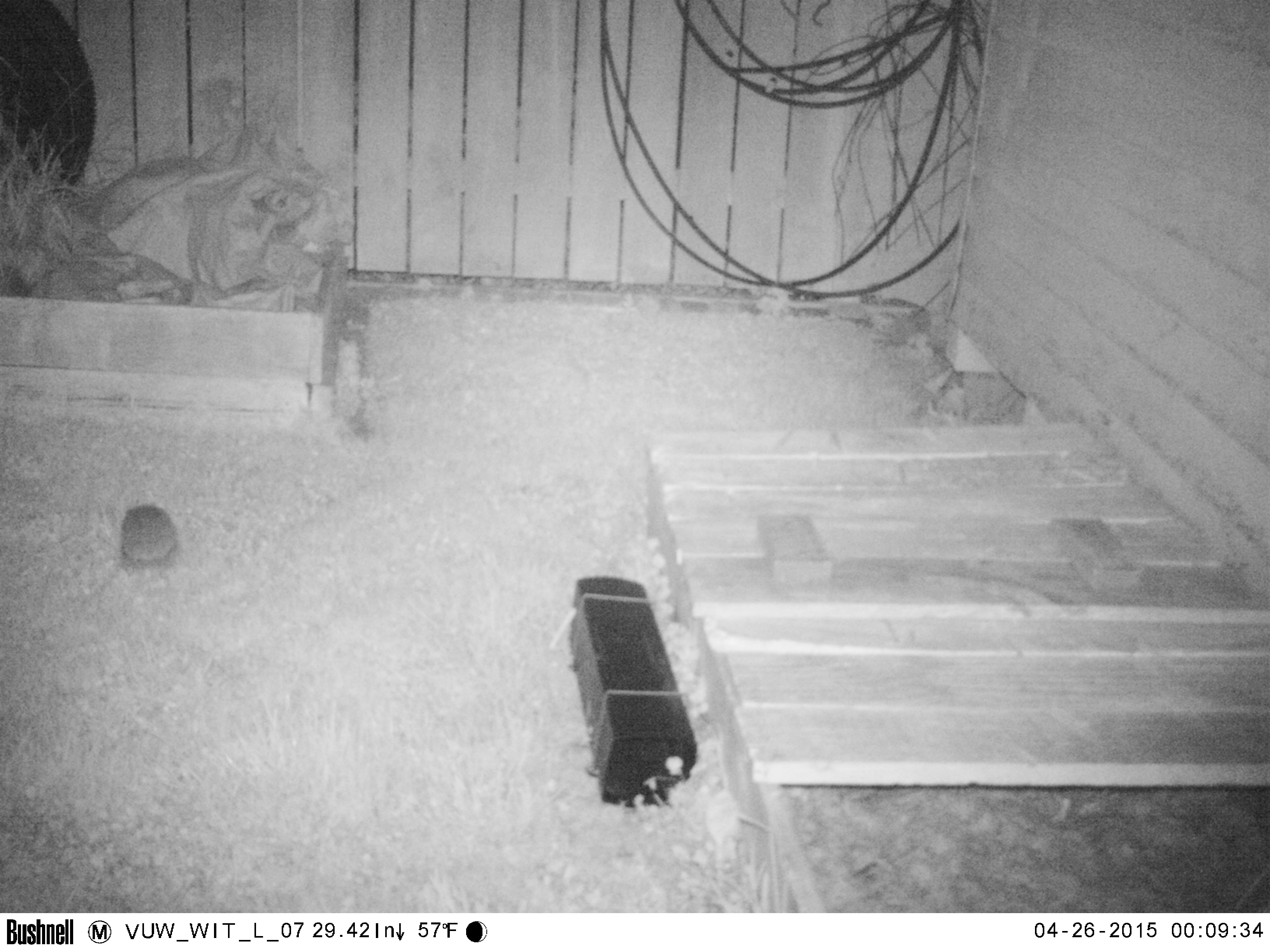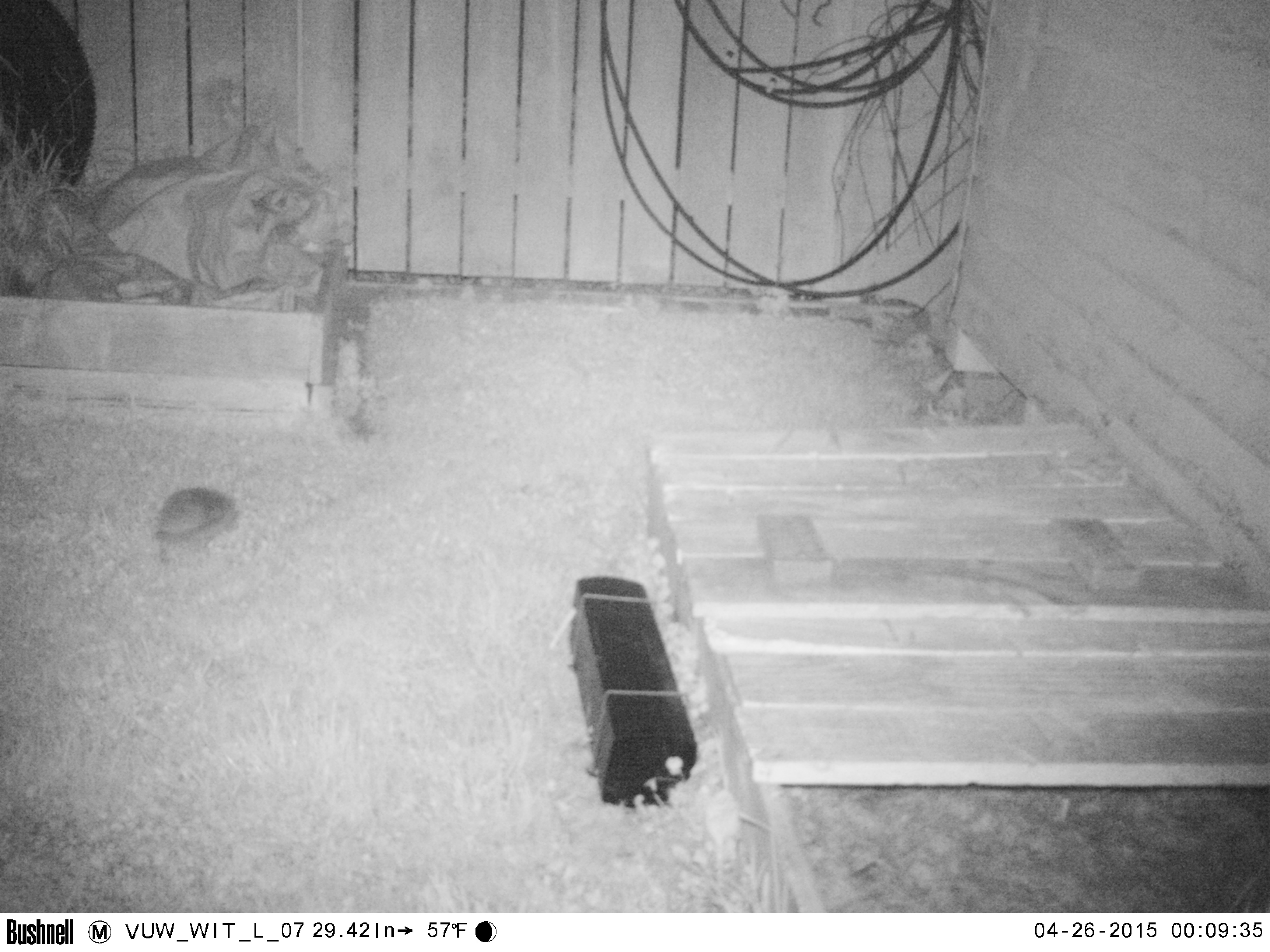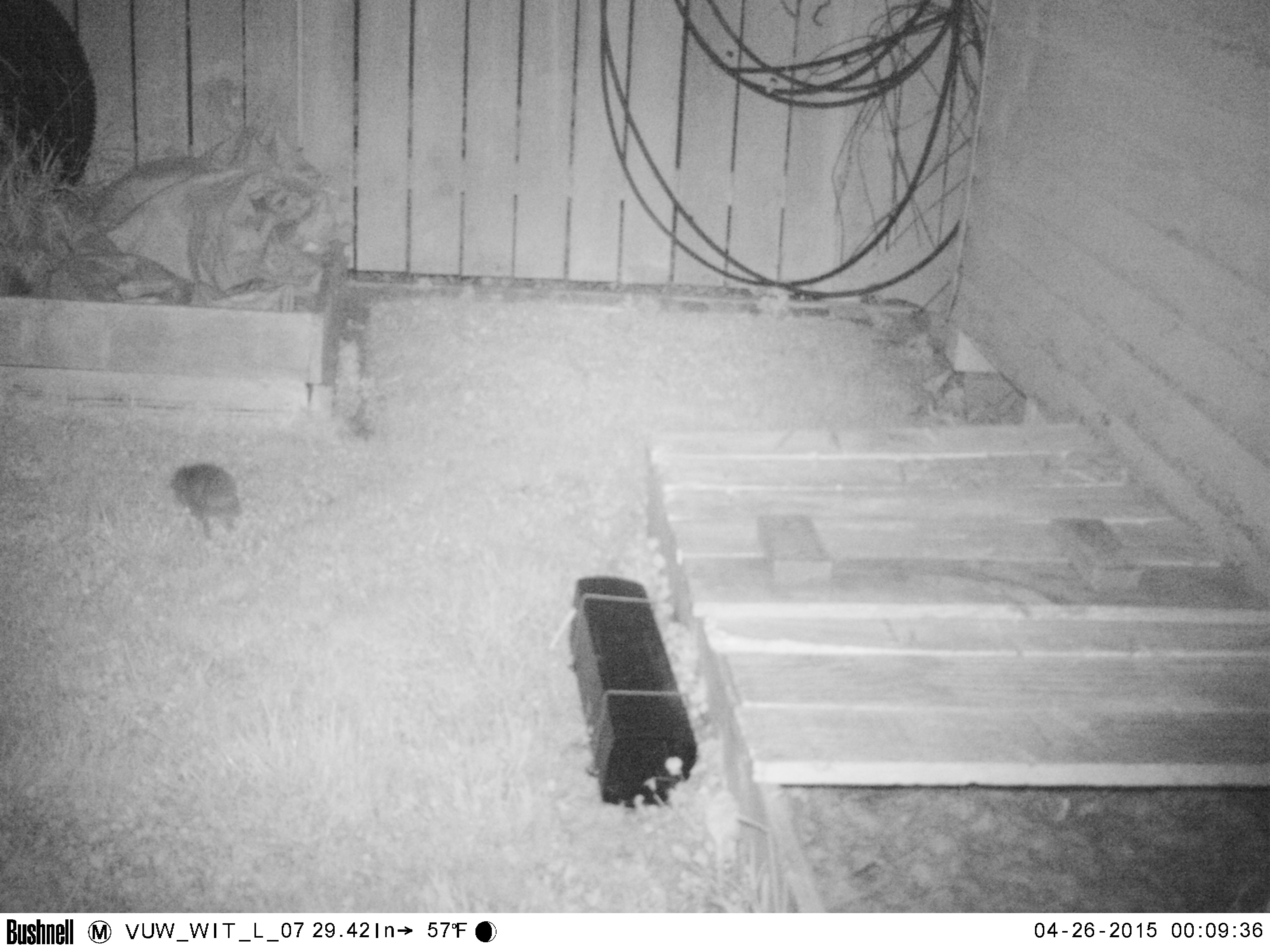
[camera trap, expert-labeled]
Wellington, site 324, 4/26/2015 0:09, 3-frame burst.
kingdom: Animalia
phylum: Chordata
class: Mammalia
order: Eulipotyphla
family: Erinaceidae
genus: Erinaceus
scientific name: Erinaceus europaeus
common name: hedgehog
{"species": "hedgehog (Erinaceus europaeus)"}